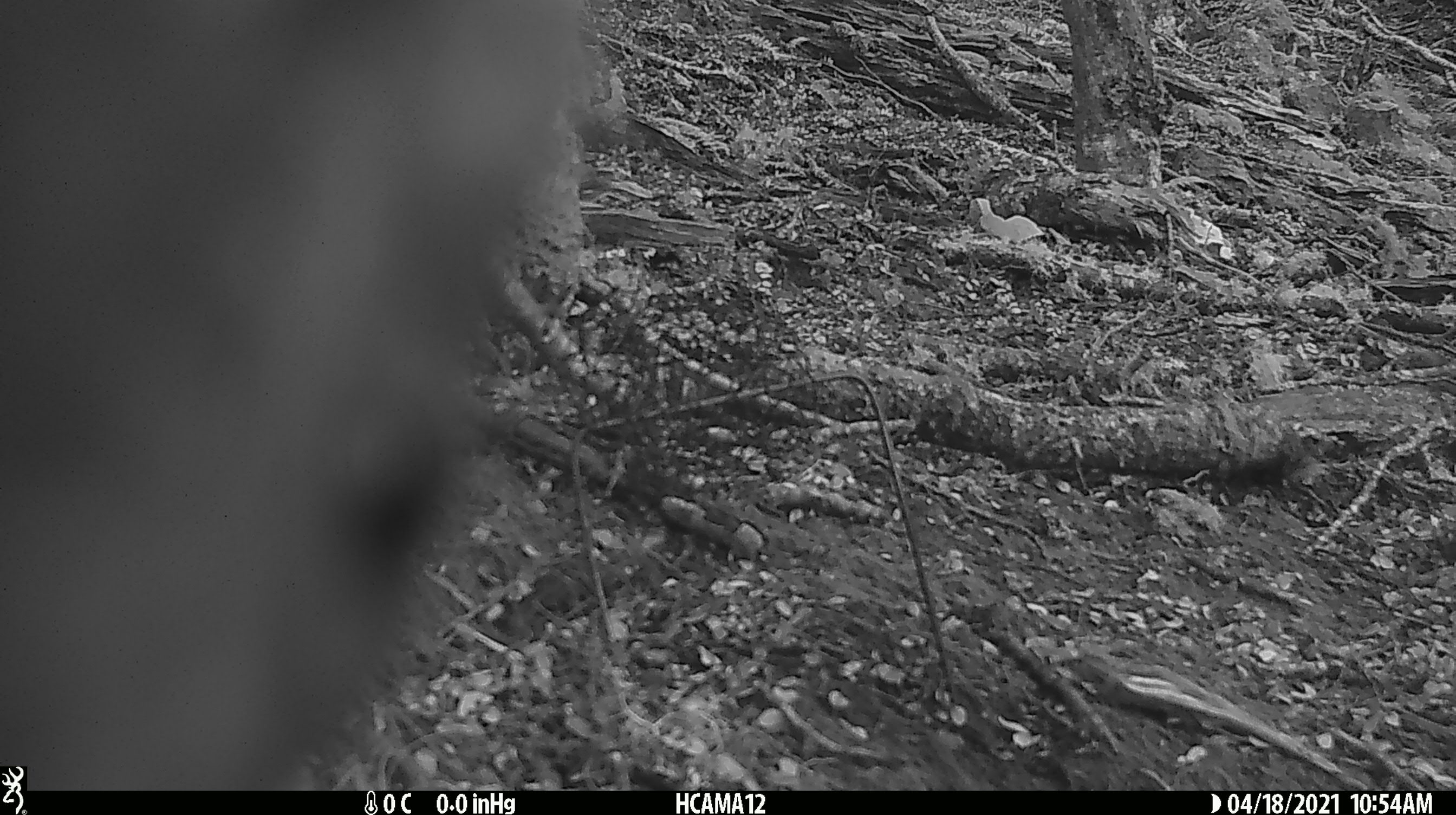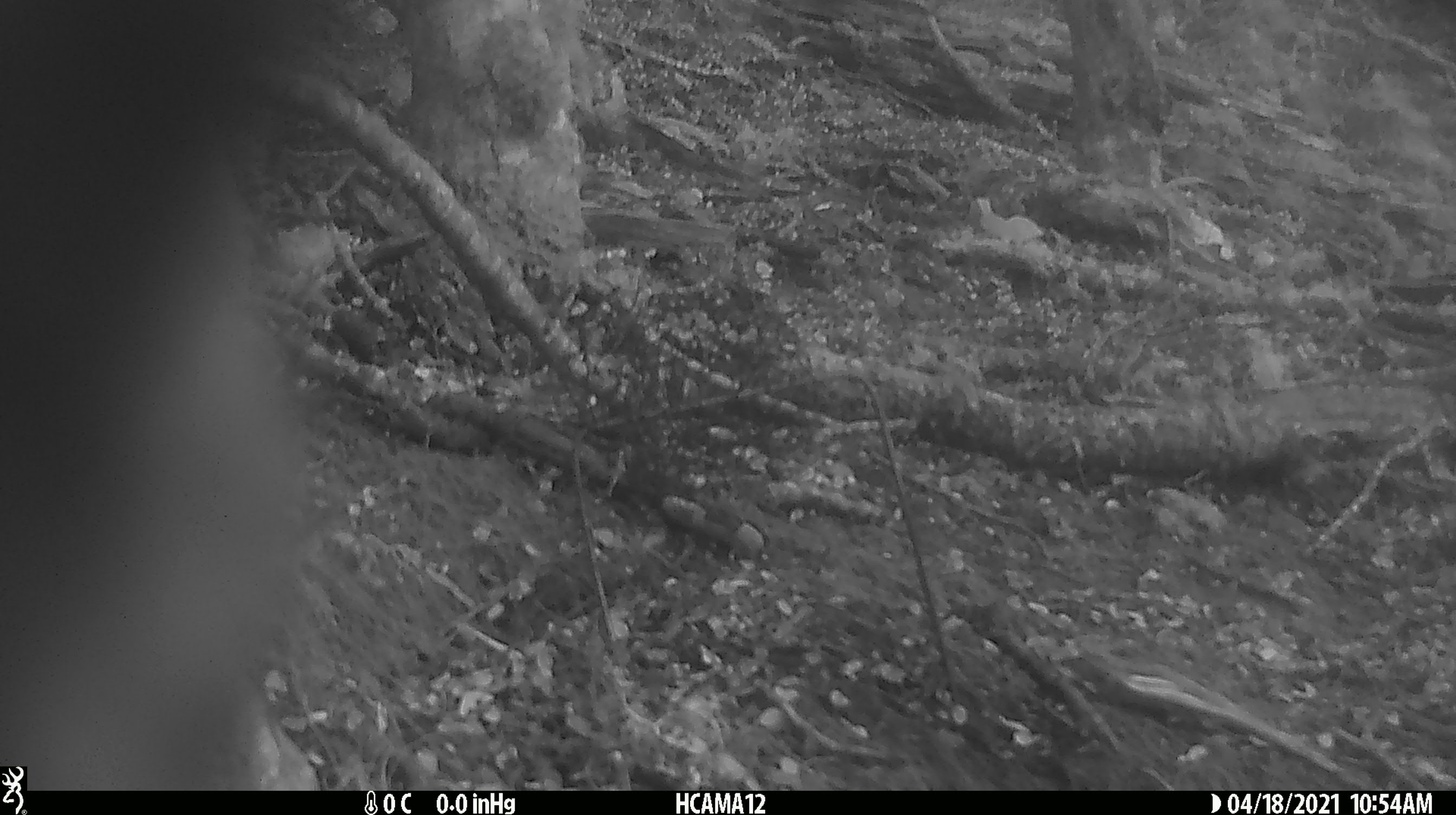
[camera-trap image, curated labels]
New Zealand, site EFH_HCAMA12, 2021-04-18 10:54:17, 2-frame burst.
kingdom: Animalia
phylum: Chordata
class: Aves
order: Psittaciformes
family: Strigopidae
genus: Nestor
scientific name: Nestor notabilis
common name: kea